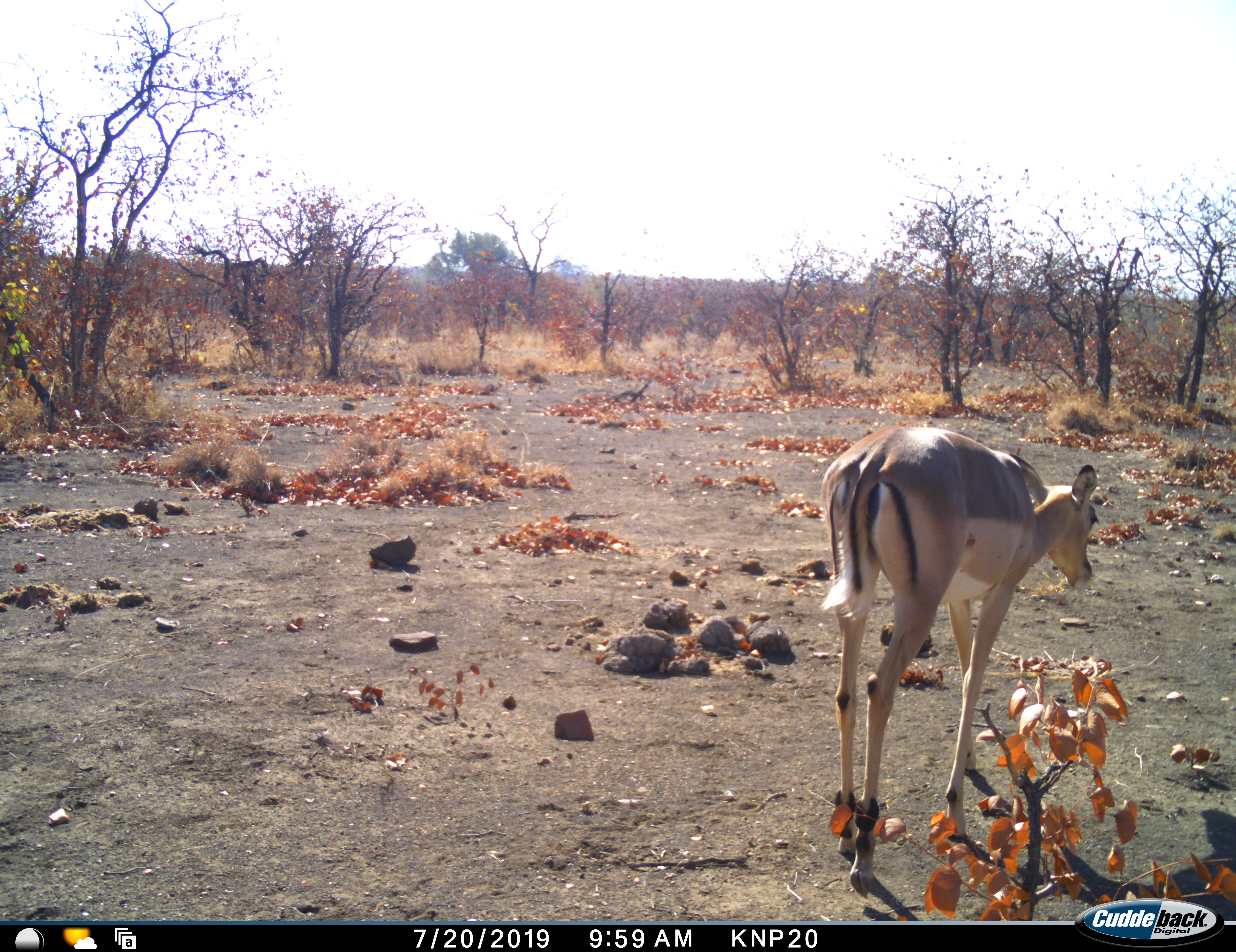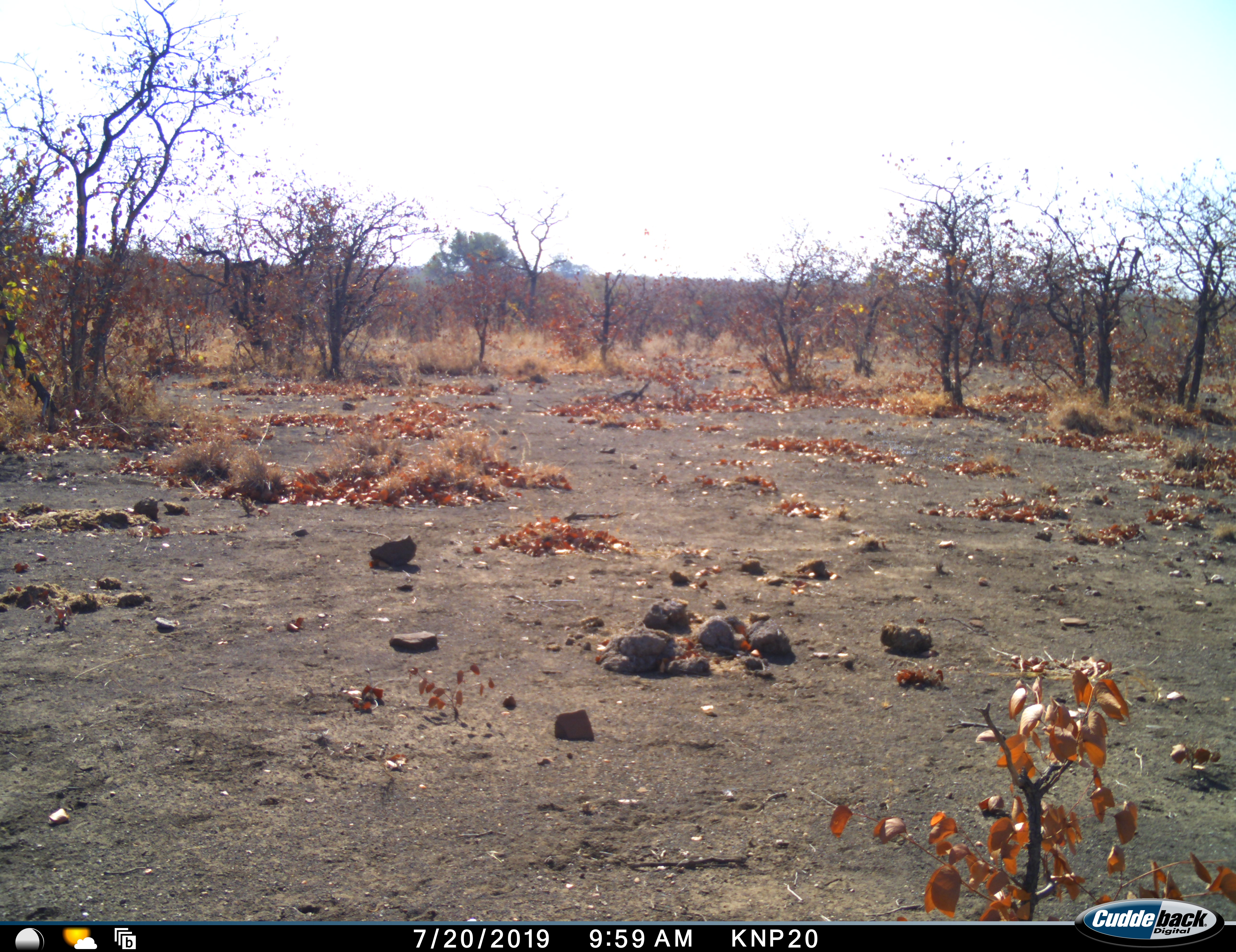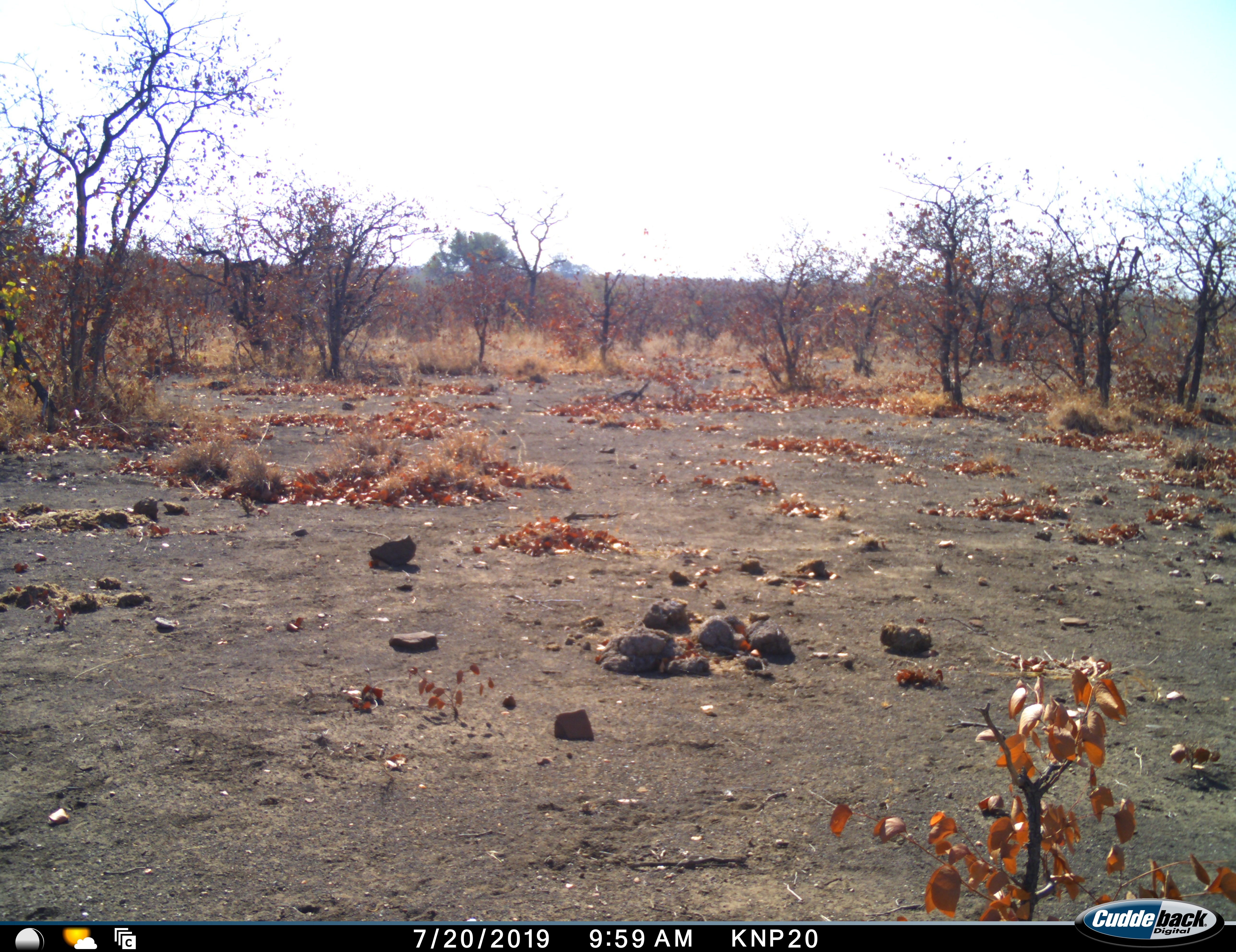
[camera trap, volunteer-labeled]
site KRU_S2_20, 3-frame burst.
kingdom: Animalia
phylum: Chordata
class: Mammalia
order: Artiodactyla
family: Bovidae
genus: Aepyceros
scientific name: Aepyceros melampus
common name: impala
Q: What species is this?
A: Impala (Aepyceros melampus).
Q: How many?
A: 1.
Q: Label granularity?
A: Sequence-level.